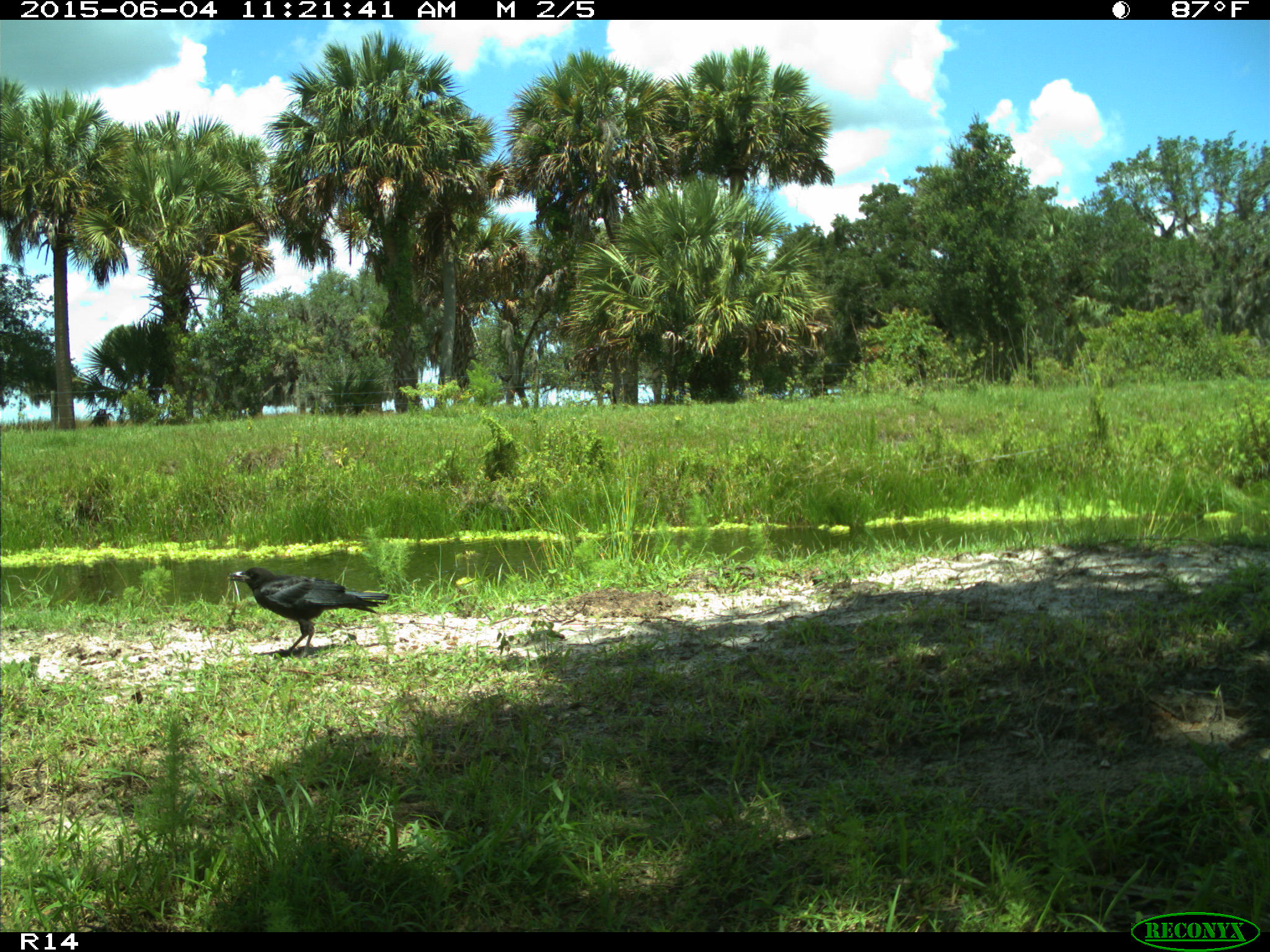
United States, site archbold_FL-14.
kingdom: Animalia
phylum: Chordata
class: Aves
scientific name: Aves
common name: birds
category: unidentified bird